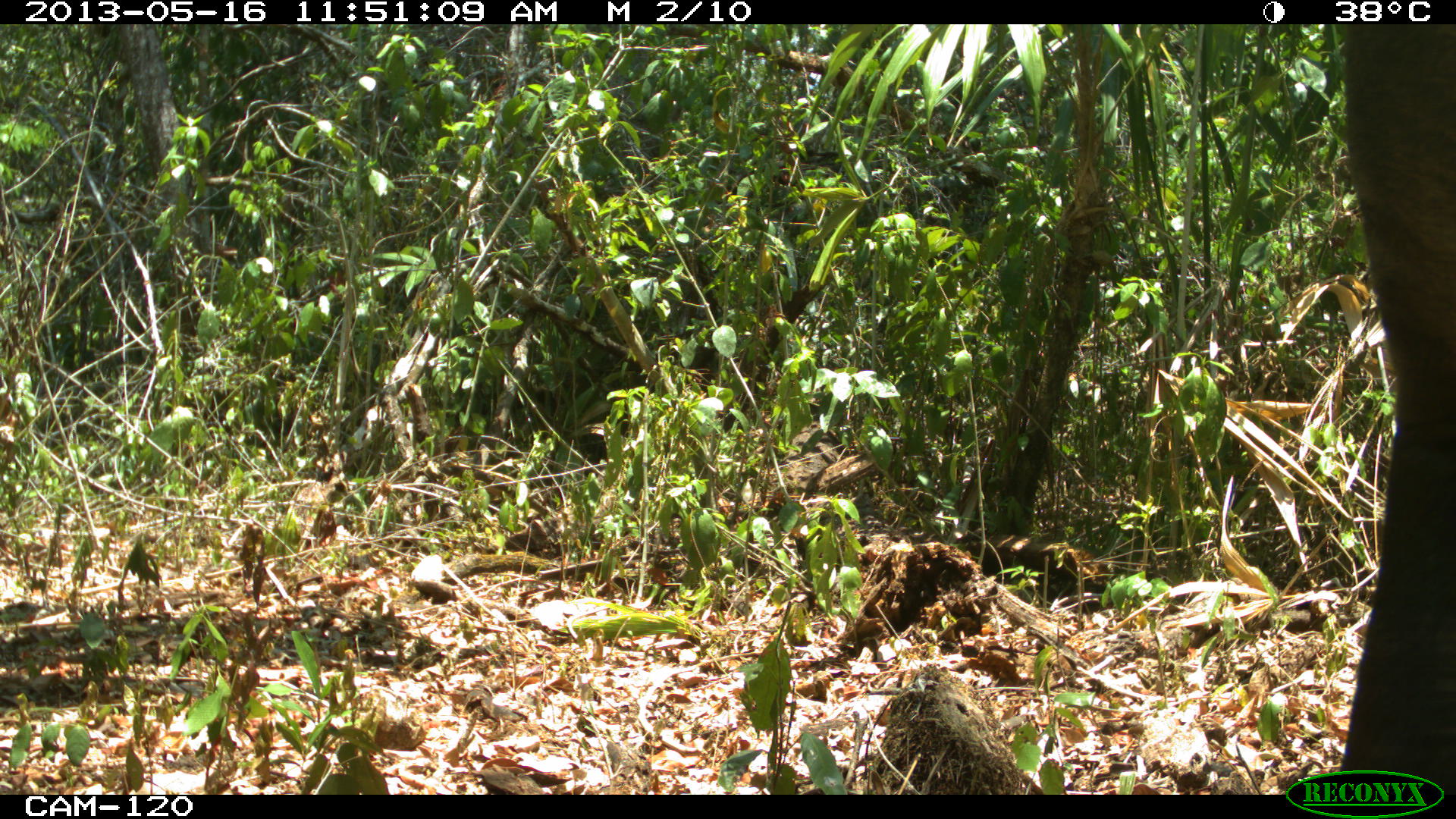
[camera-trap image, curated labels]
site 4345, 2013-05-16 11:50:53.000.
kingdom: Animalia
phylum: Chordata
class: Mammalia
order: Perissodactyla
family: Tapiridae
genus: Tapirus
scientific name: Tapirus bairdii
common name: baird's tapir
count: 1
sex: female